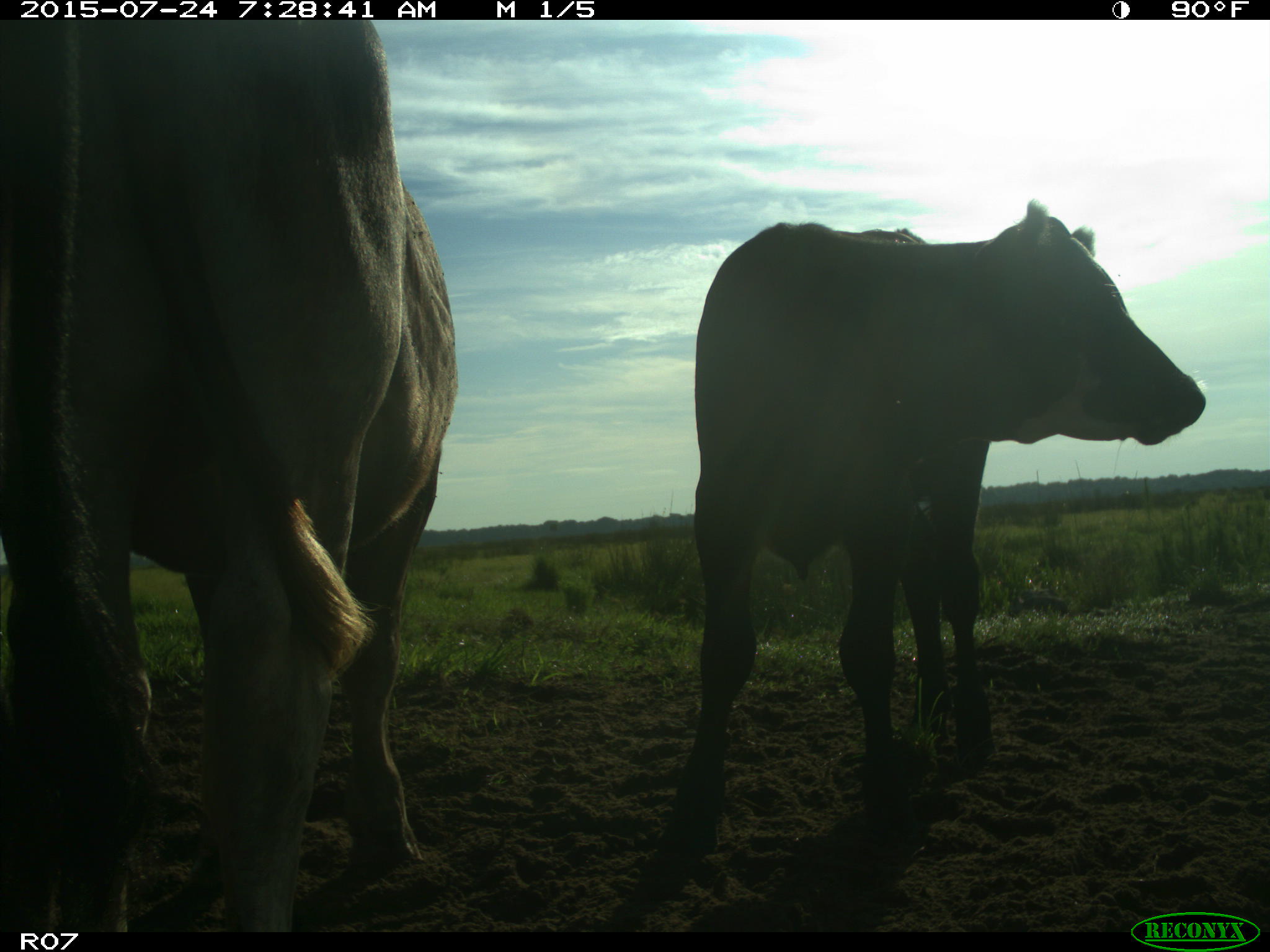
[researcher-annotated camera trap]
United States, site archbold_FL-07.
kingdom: Animalia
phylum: Chordata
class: Mammalia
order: Artiodactyla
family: Bovidae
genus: Bos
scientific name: Bos taurus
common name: domestic cow